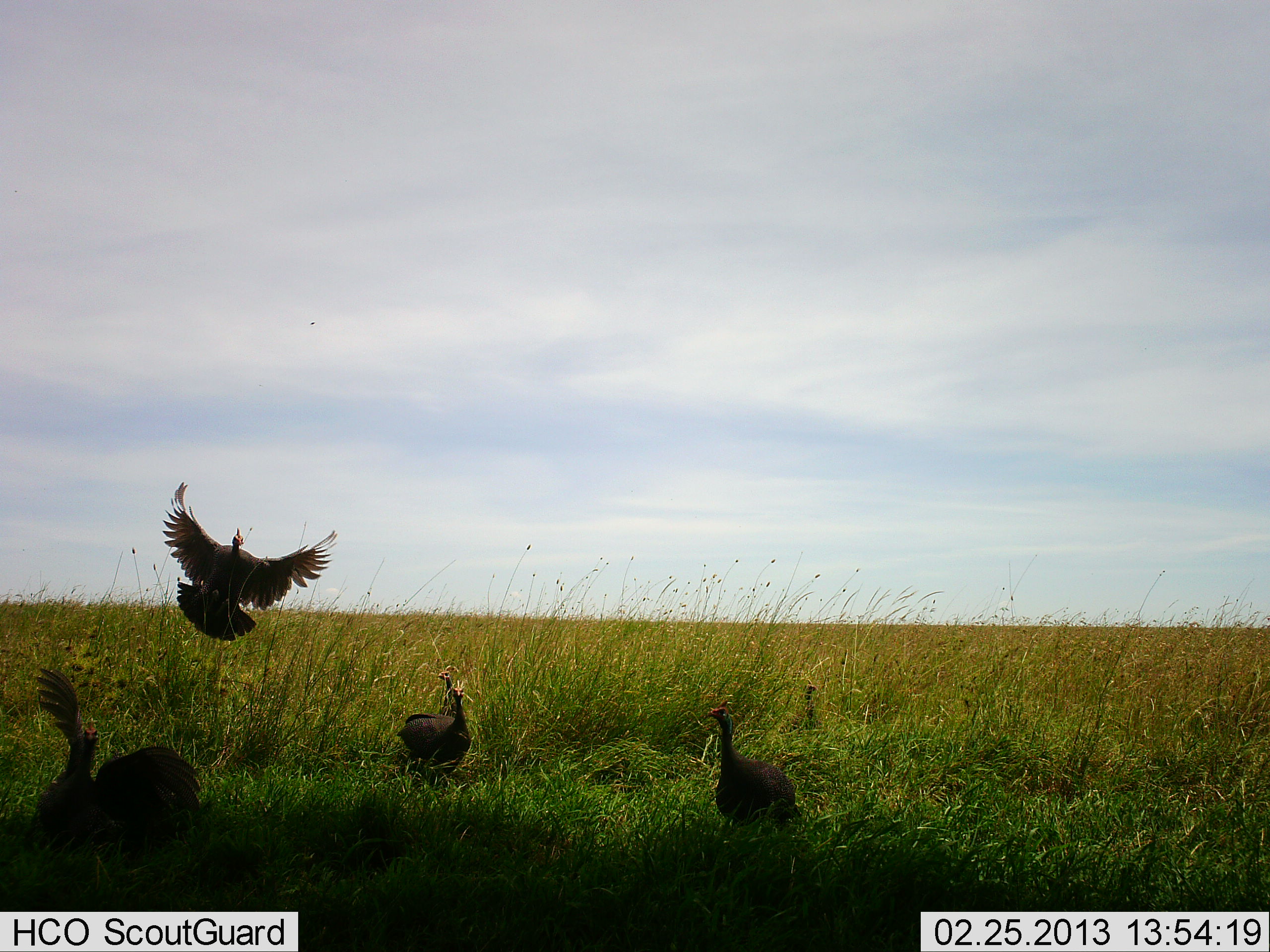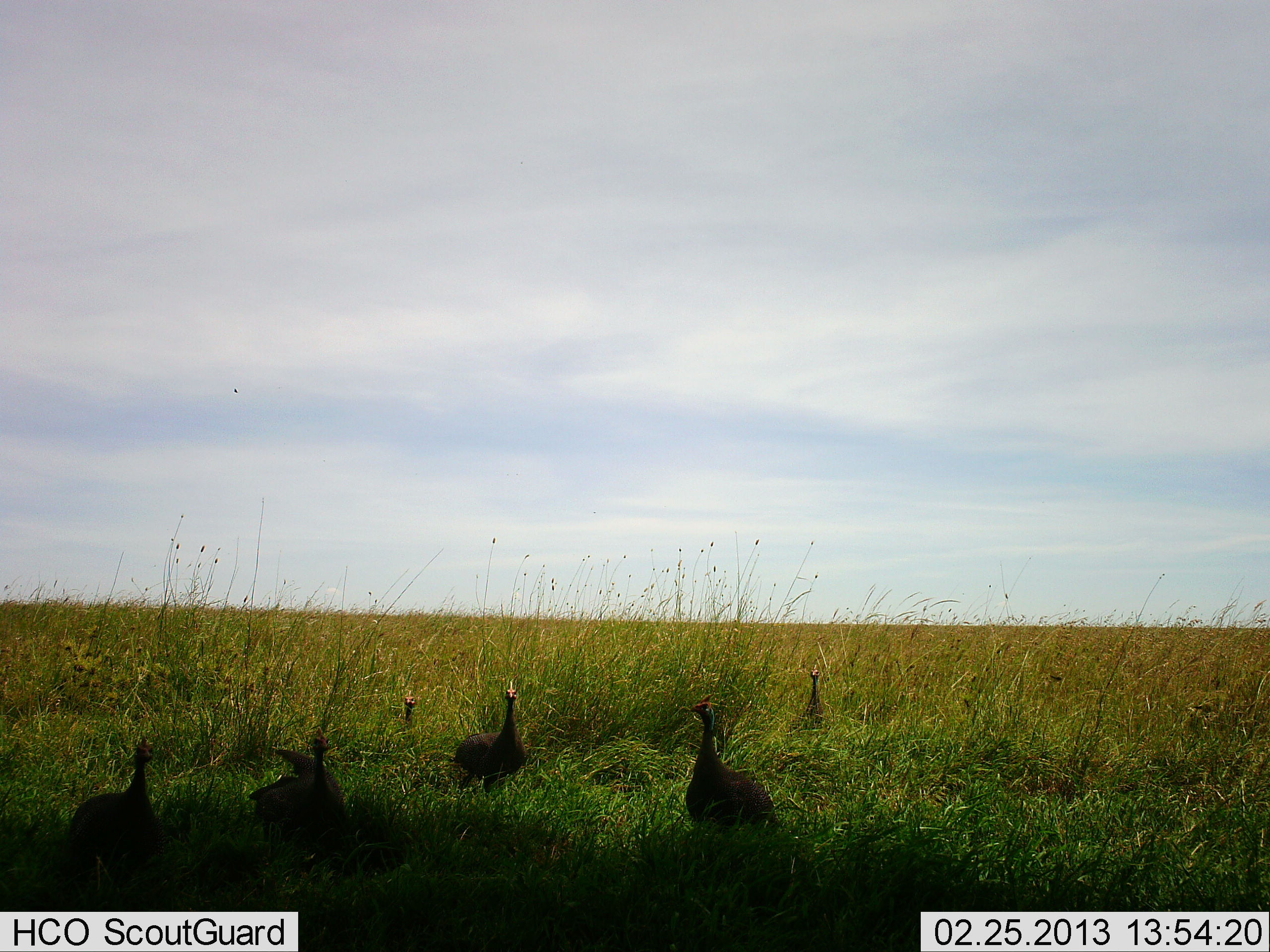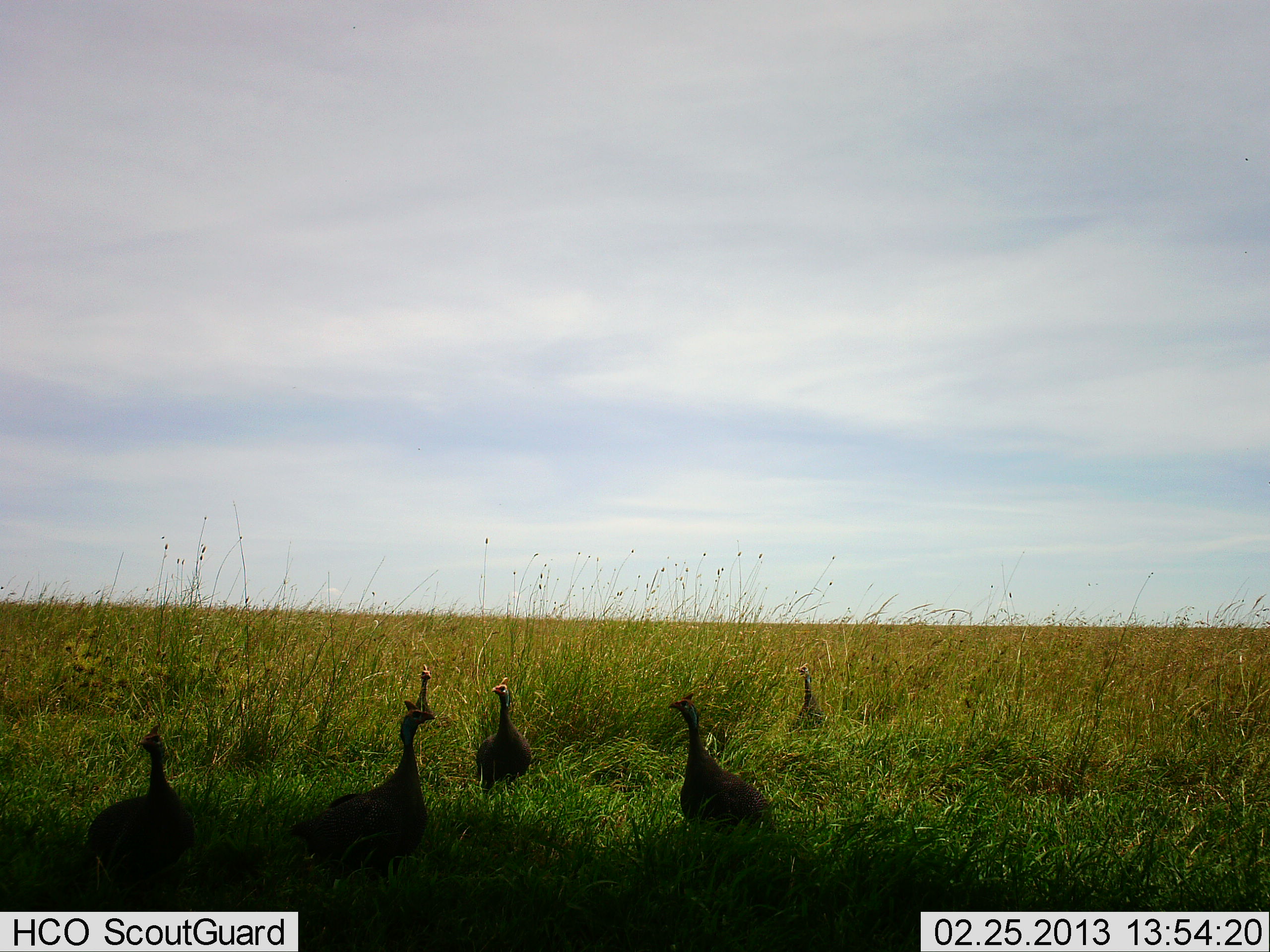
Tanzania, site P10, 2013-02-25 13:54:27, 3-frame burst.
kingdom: Animalia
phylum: Chordata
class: Aves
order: Galliformes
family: Numididae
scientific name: Numididae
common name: guinea fowl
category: guineafowl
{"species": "guineafowl (guinea fowl) (Numididae)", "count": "6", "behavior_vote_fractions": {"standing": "70%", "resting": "10%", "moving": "75%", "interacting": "10%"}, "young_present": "0%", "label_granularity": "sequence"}